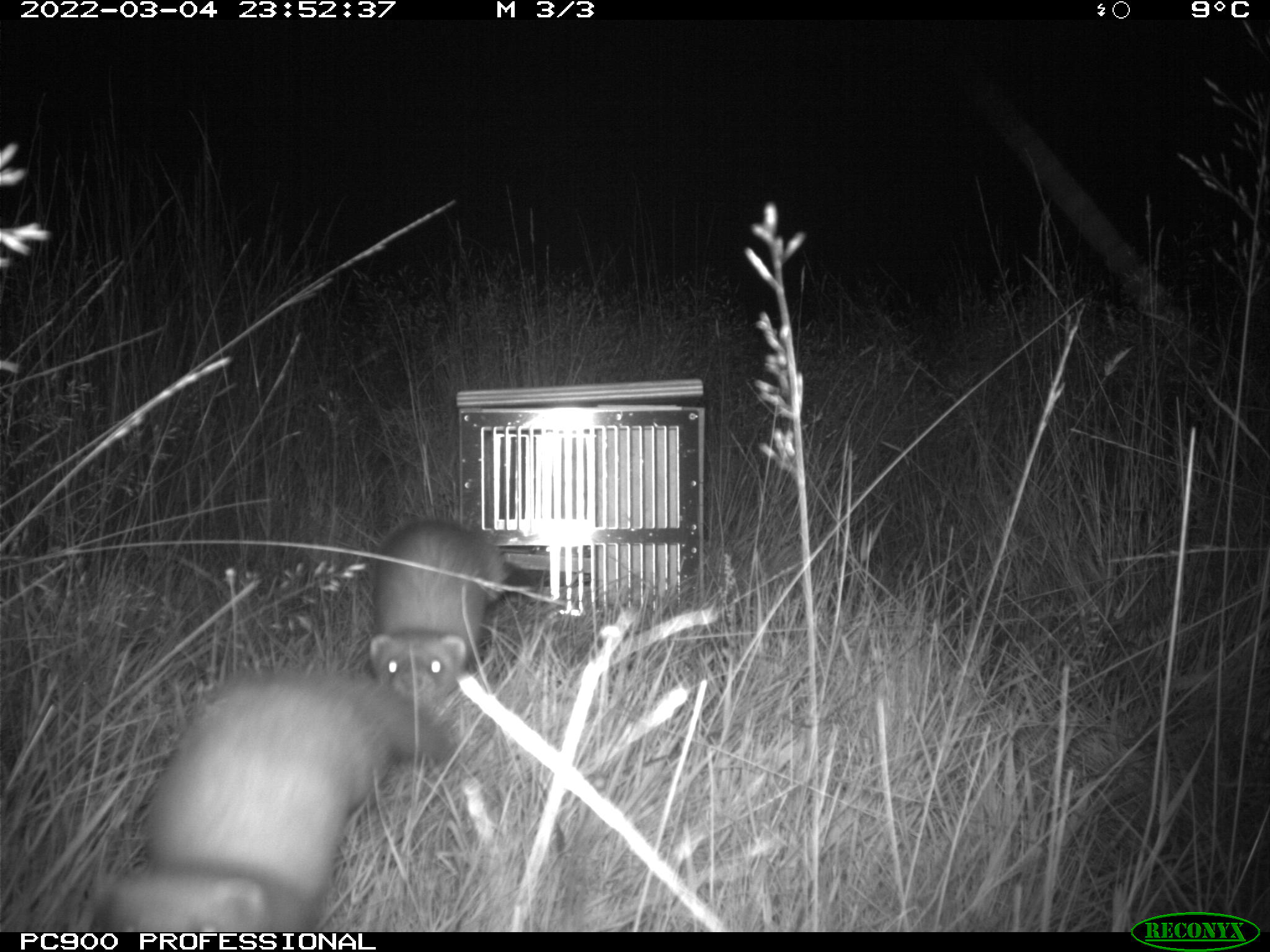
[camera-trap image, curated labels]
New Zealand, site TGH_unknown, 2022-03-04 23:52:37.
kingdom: Animalia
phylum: Chordata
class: Mammalia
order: Carnivora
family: Mustelidae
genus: Mustela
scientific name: Mustela furo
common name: ferret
Ferret (Mustela furo).